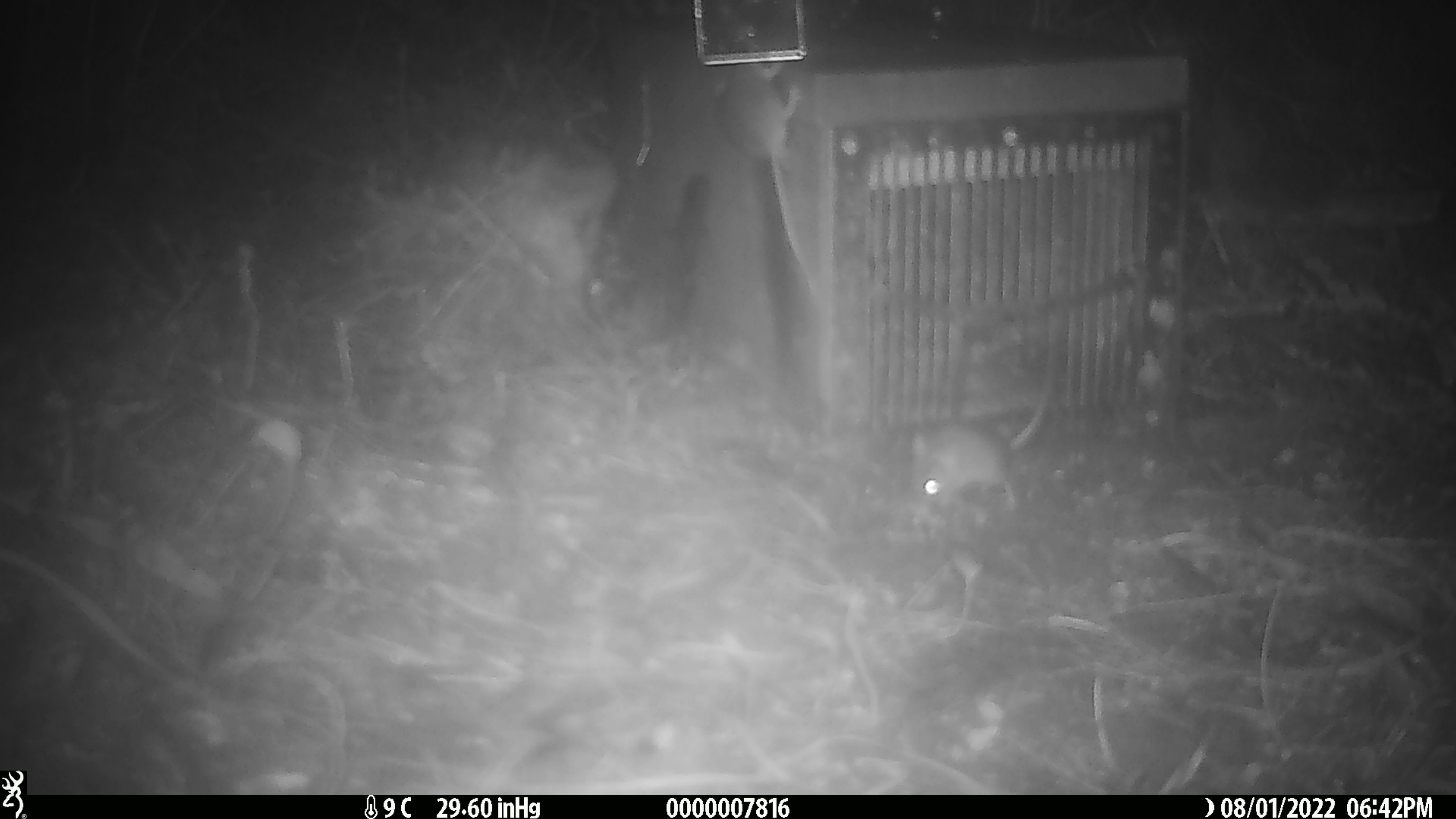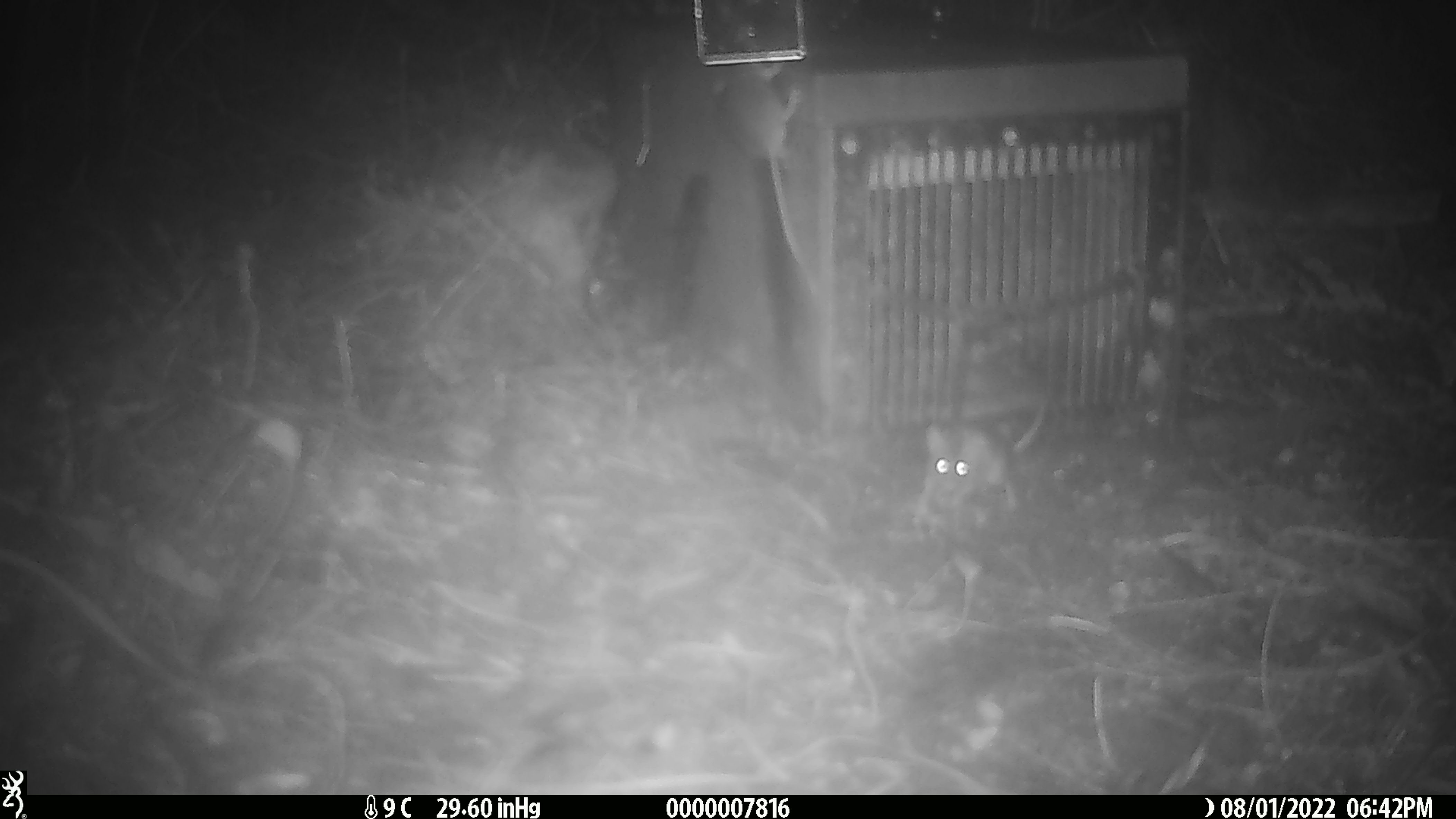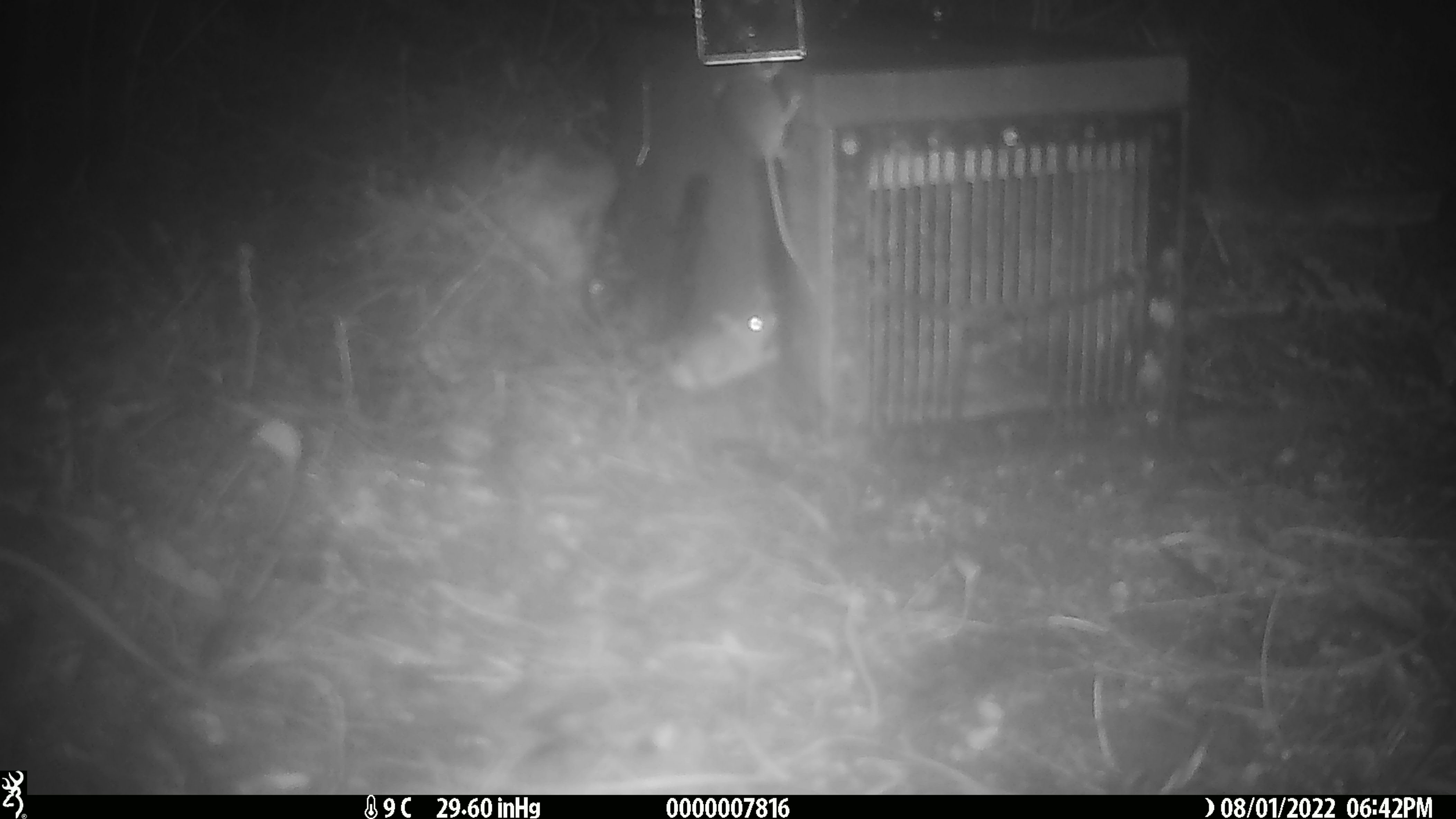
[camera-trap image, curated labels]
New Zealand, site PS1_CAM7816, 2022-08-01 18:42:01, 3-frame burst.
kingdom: Animalia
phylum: Chordata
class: Mammalia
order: Rodentia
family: Muridae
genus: Mus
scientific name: Mus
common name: mouse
Mouse (Mus).